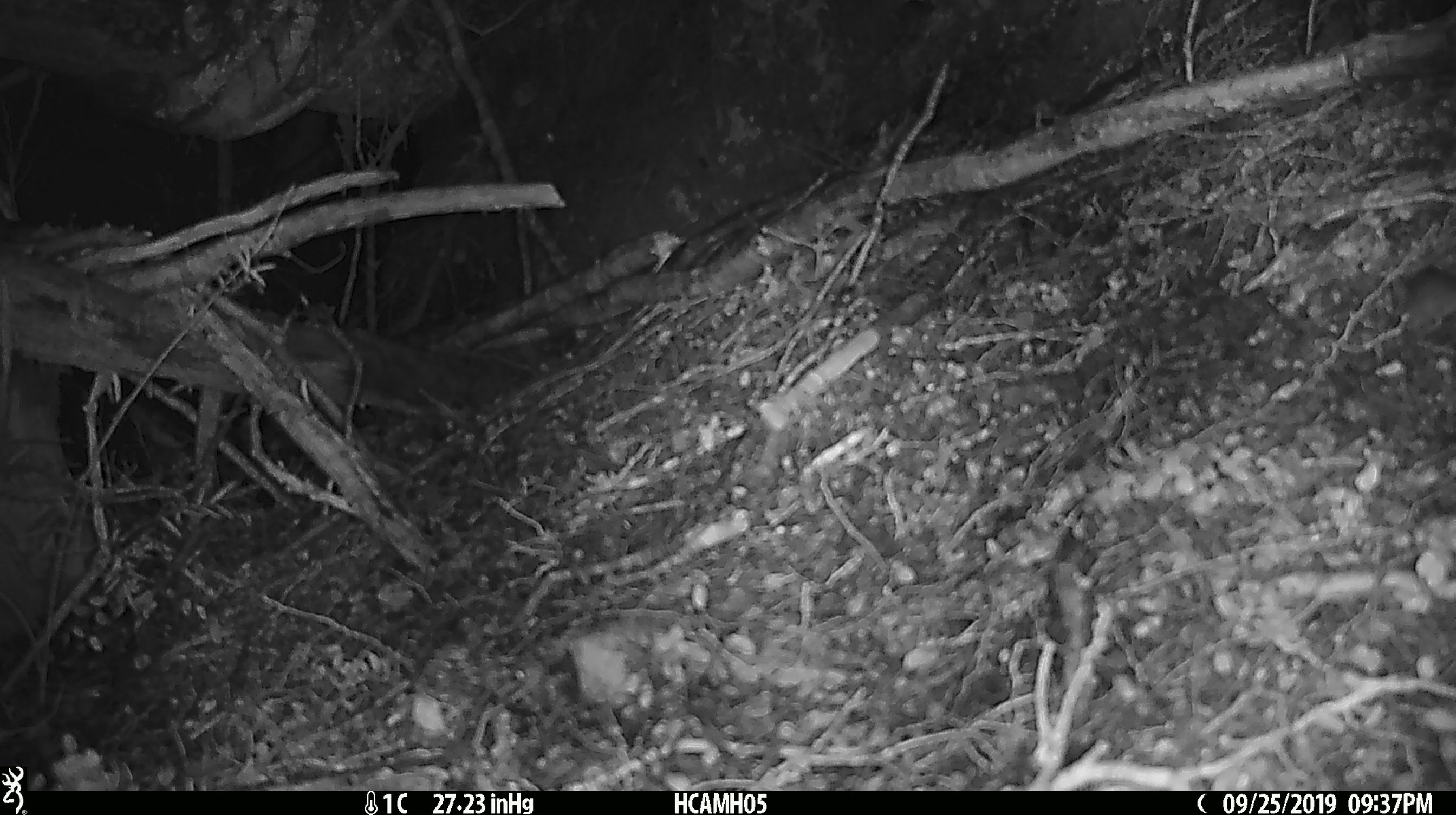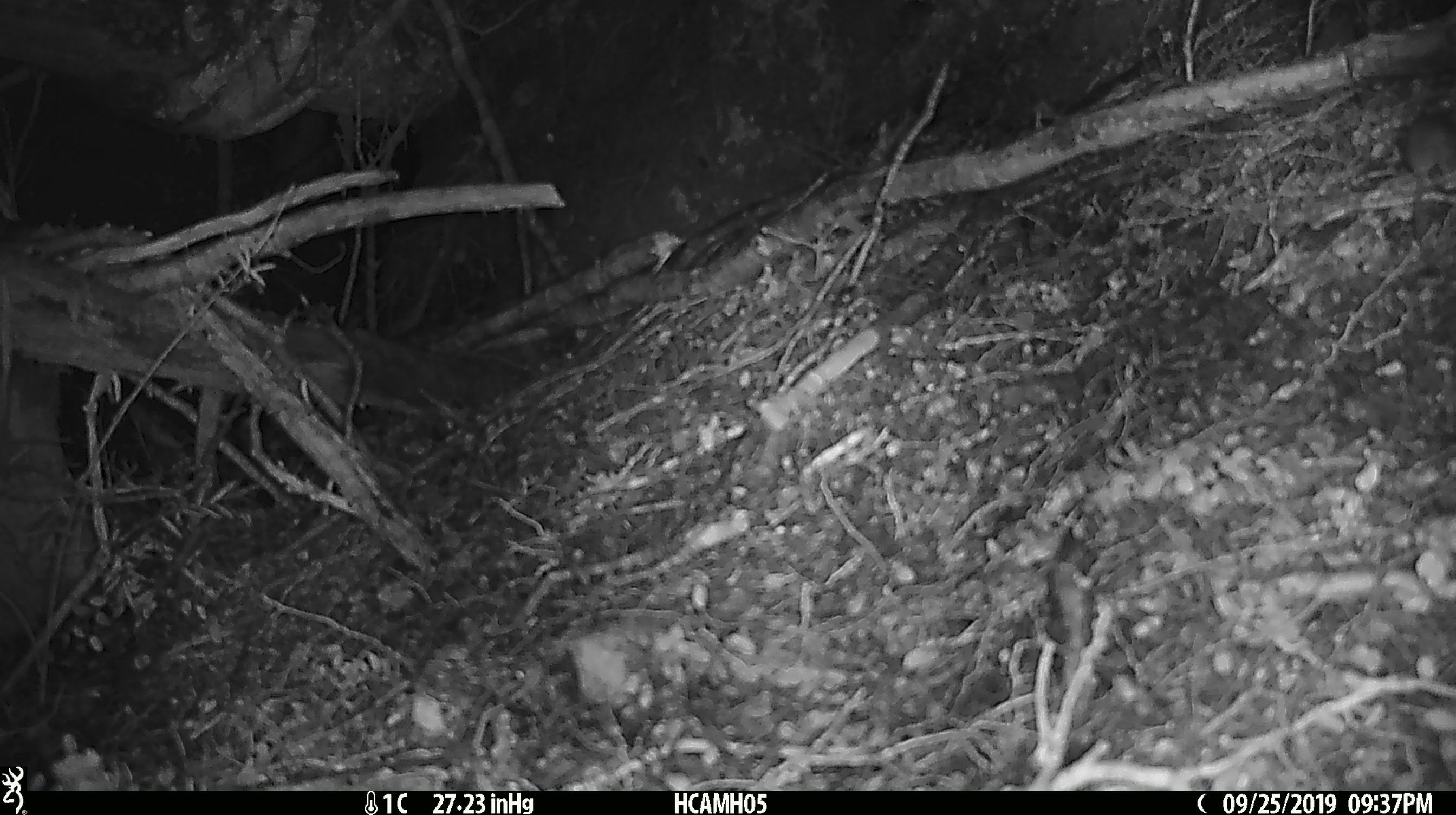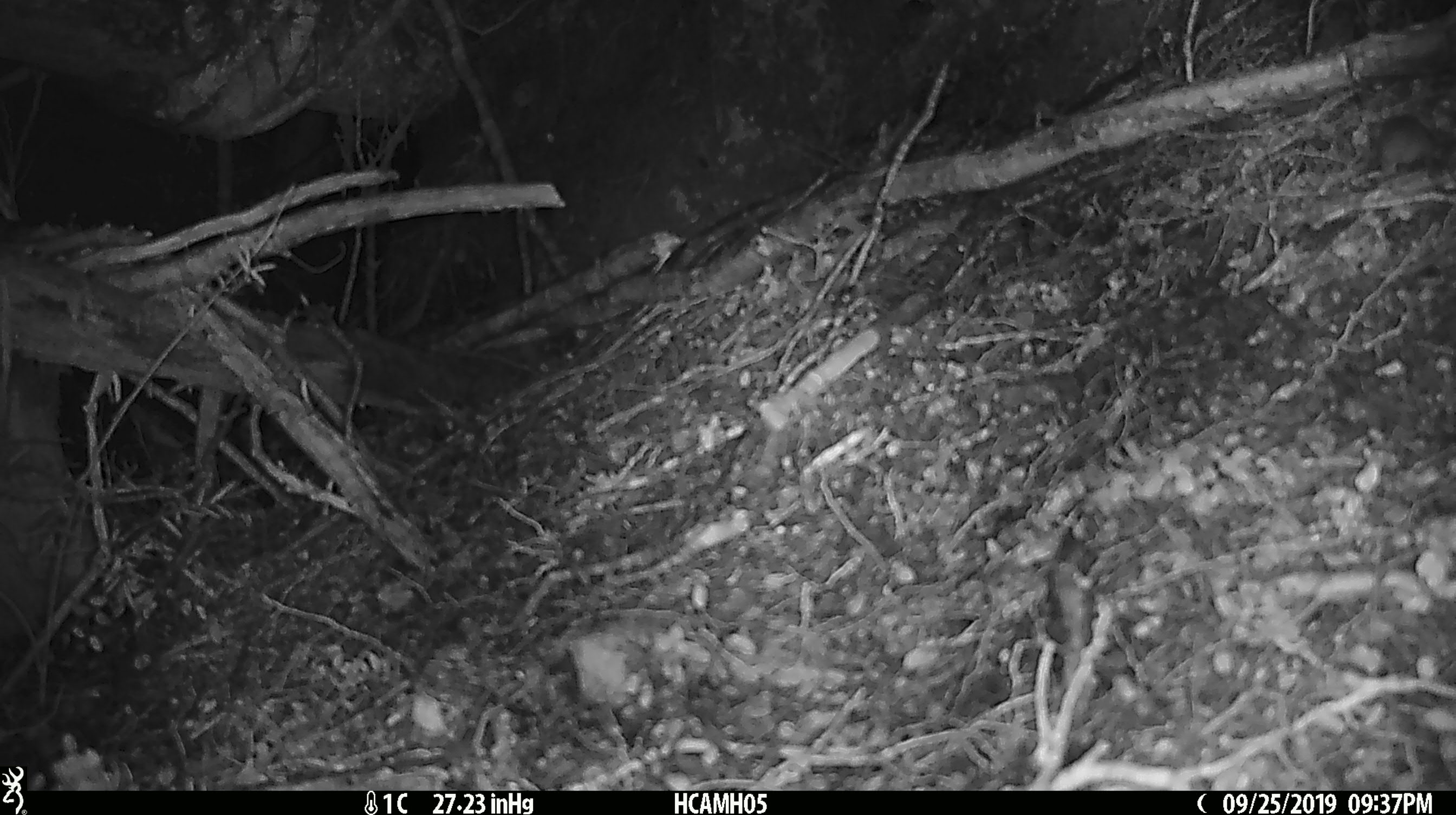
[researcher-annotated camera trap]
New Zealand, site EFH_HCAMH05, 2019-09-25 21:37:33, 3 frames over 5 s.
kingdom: Animalia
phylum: Chordata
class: Mammalia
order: Rodentia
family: Muridae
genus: Mus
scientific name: Mus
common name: mouse